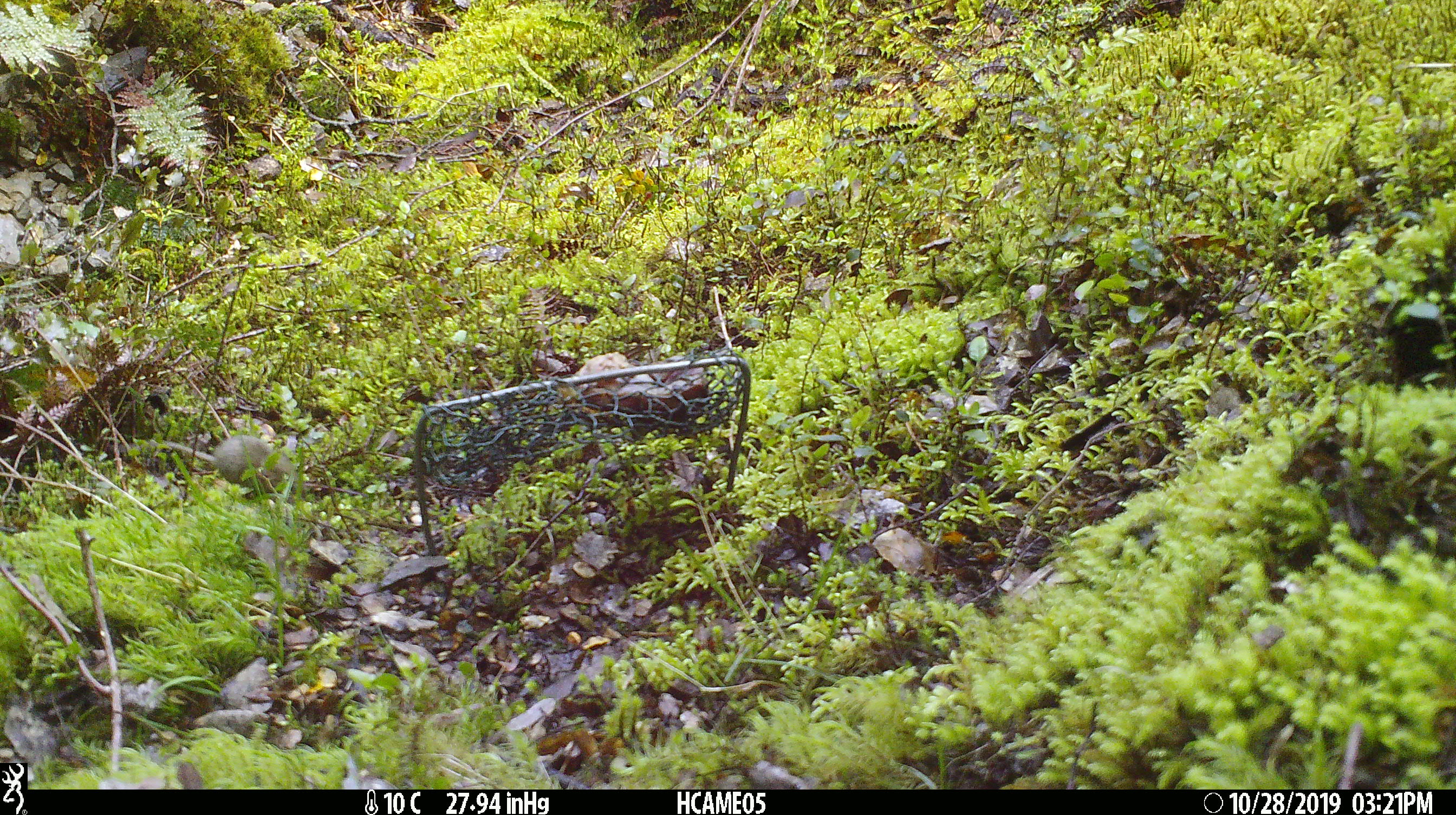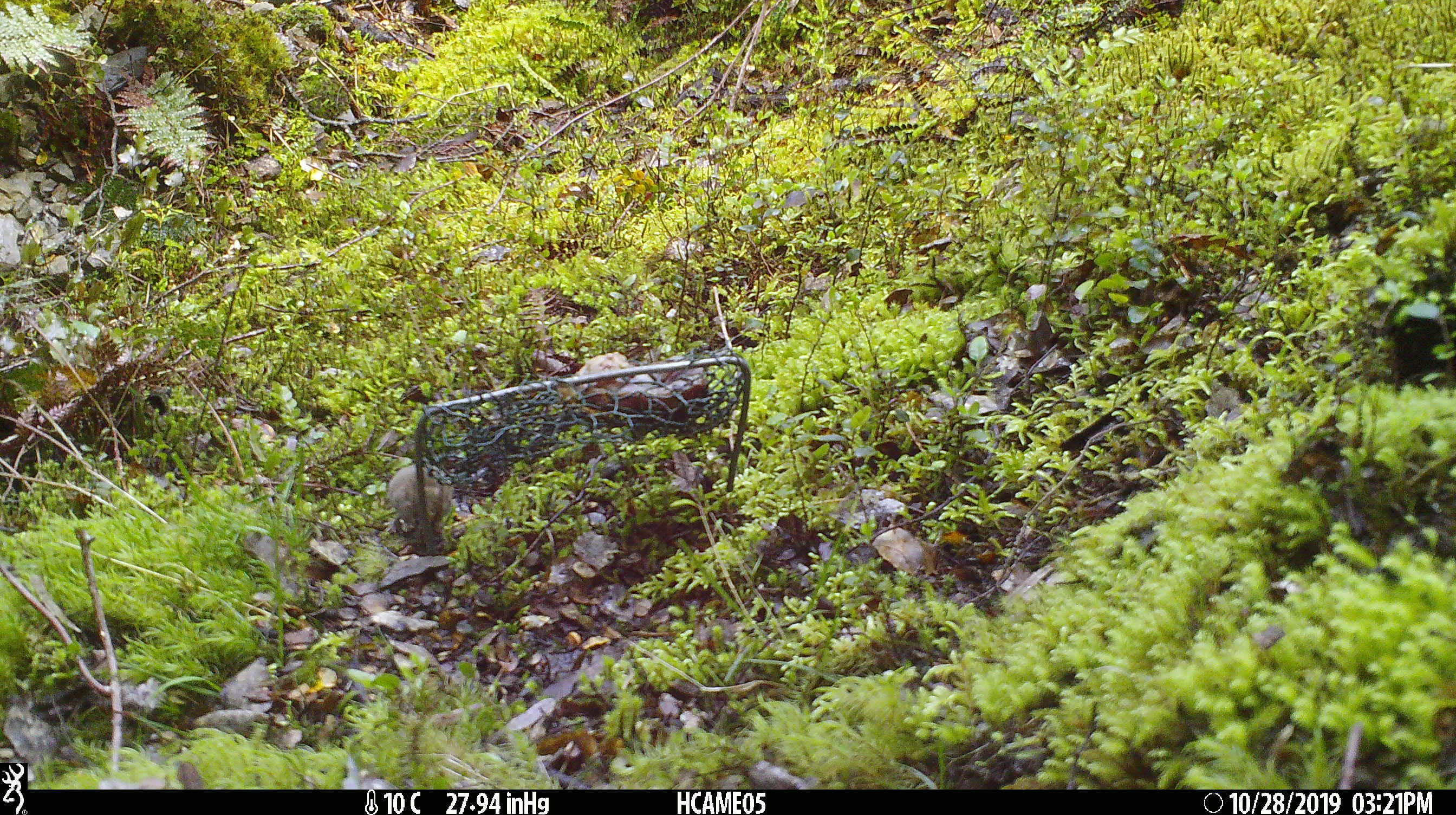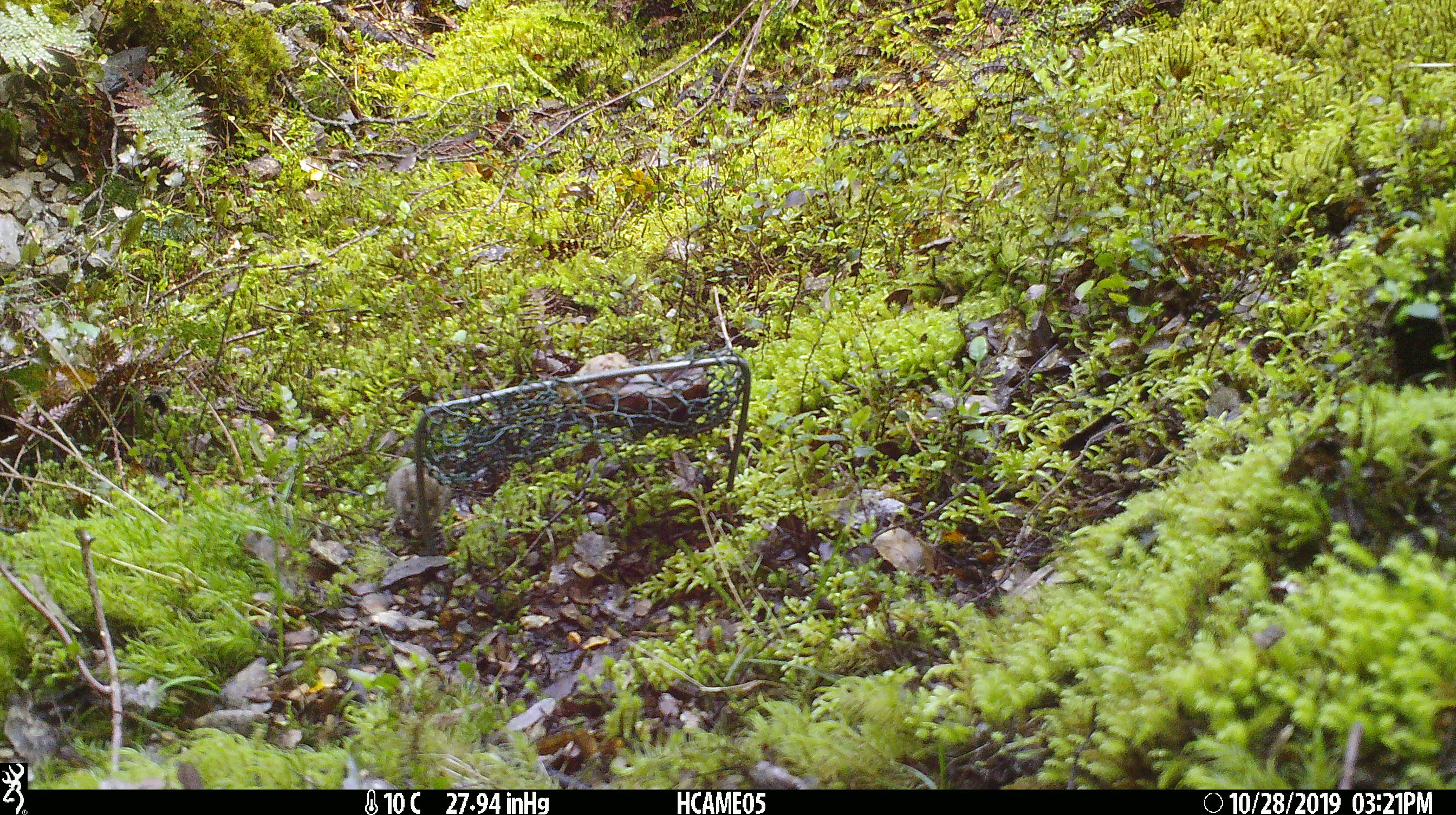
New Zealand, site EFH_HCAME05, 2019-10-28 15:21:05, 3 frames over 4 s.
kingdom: Animalia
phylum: Chordata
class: Mammalia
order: Rodentia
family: Muridae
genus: Mus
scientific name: Mus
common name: mouse